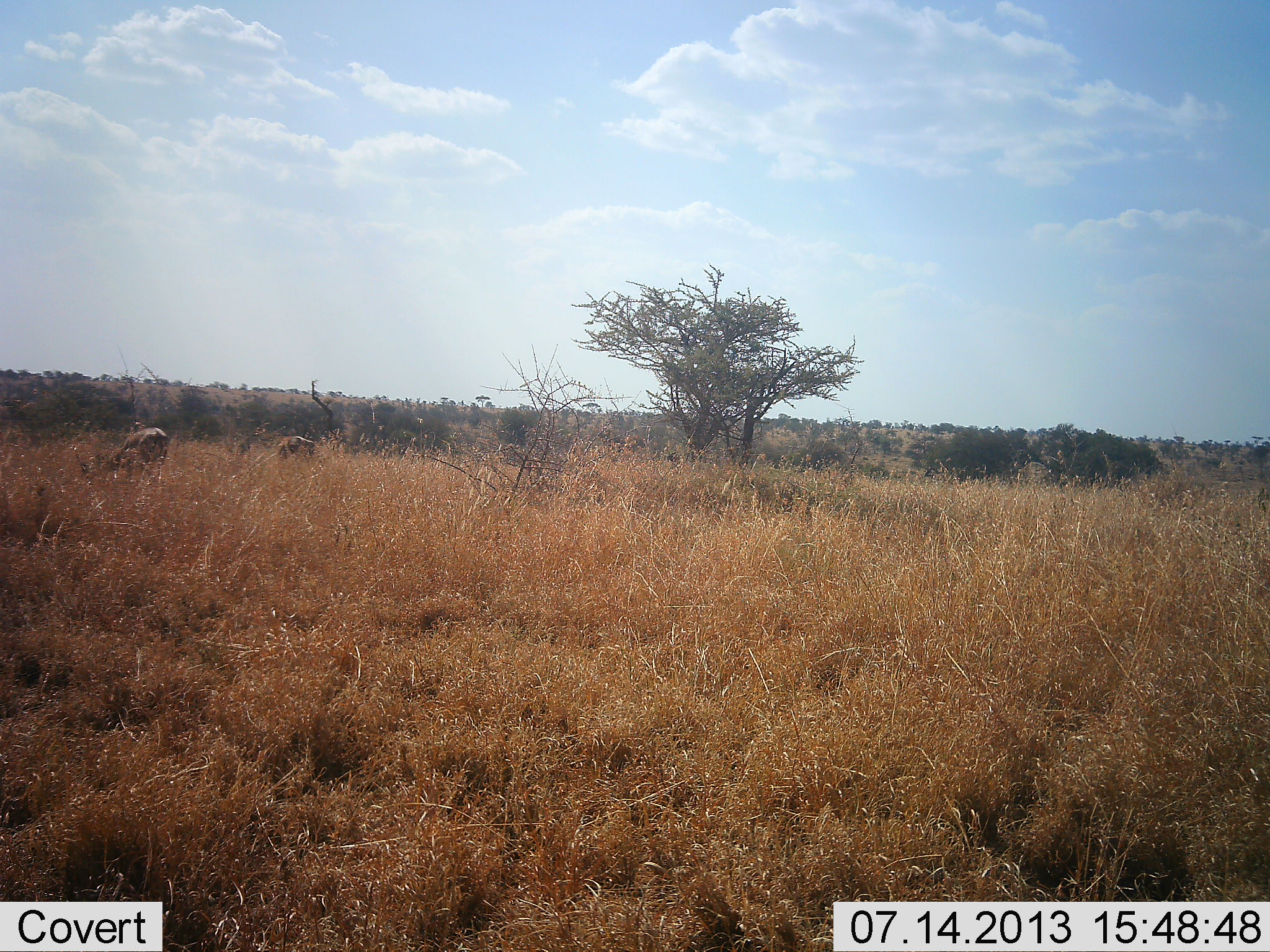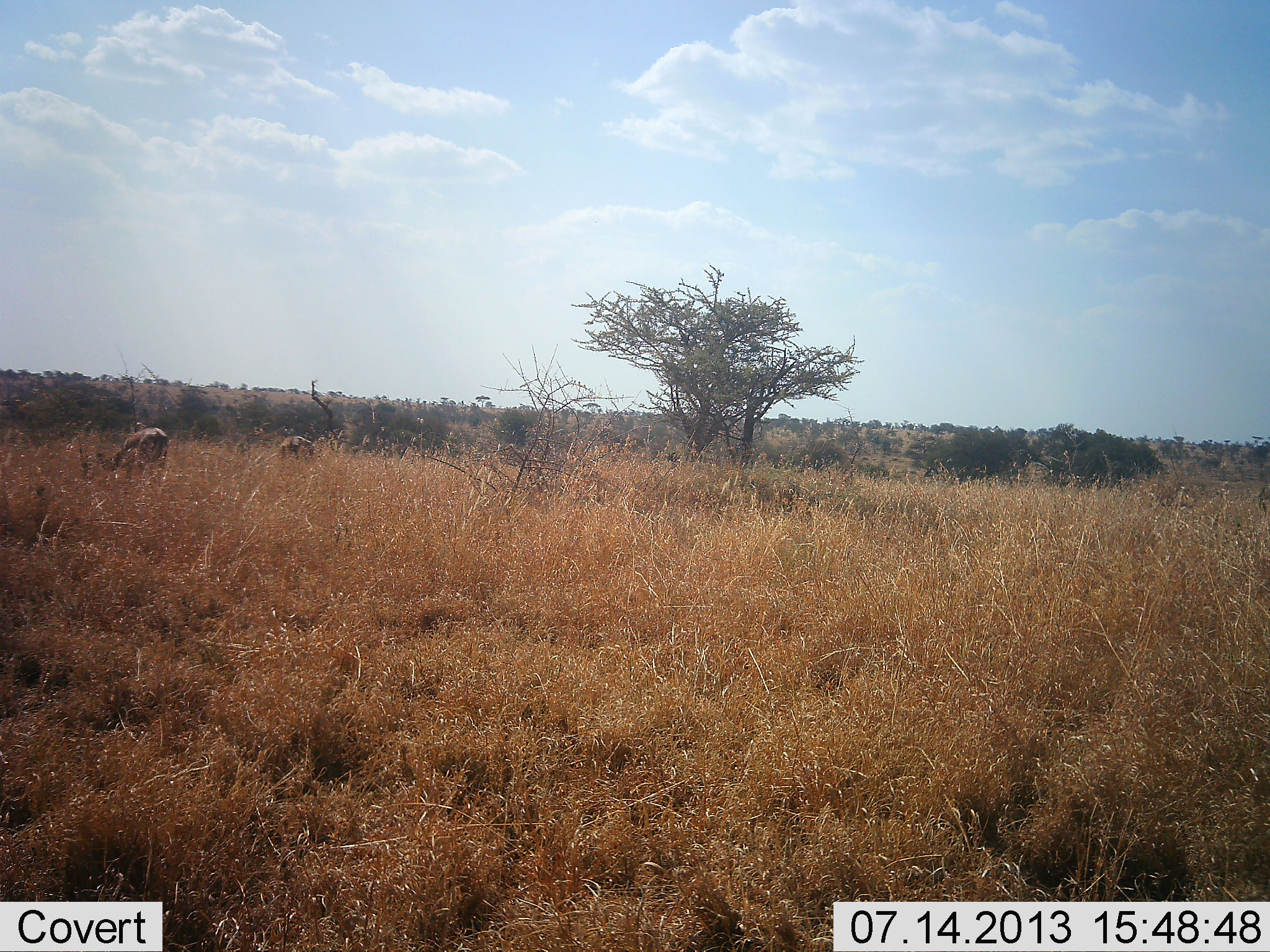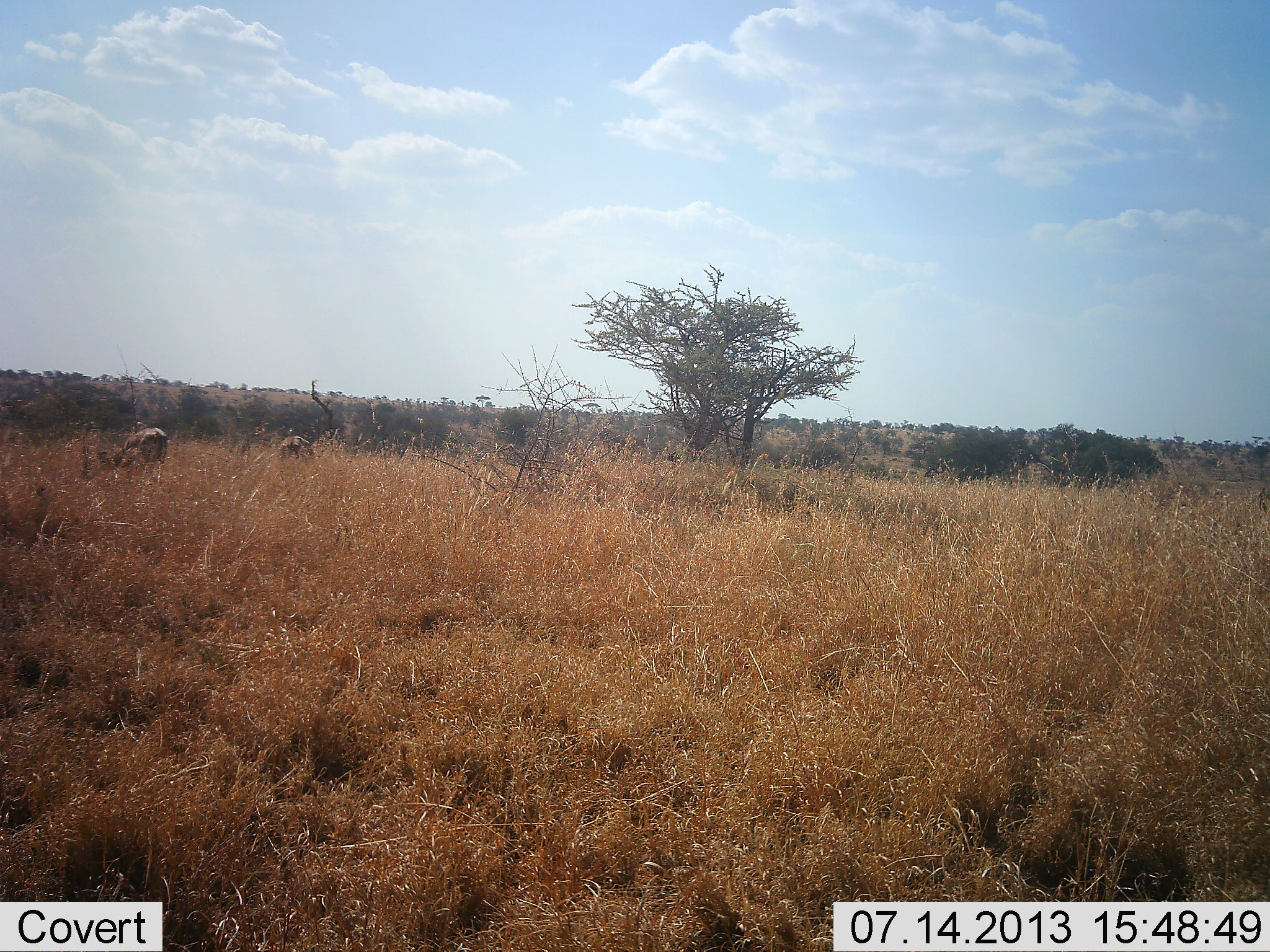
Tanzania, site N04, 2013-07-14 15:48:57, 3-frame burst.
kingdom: Animalia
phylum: Chordata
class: Mammalia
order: Artiodactyla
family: Bovidae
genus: Nanger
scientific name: Nanger granti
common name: grant's gazelle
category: gazellegrants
Gazellegrants (grant's gazelle) (Nanger granti), count 2. Behavior (volunteer vote fractions): standing 14%, resting 0%, moving 0%, interacting 0%. Young present (vote fraction): 0%. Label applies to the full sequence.